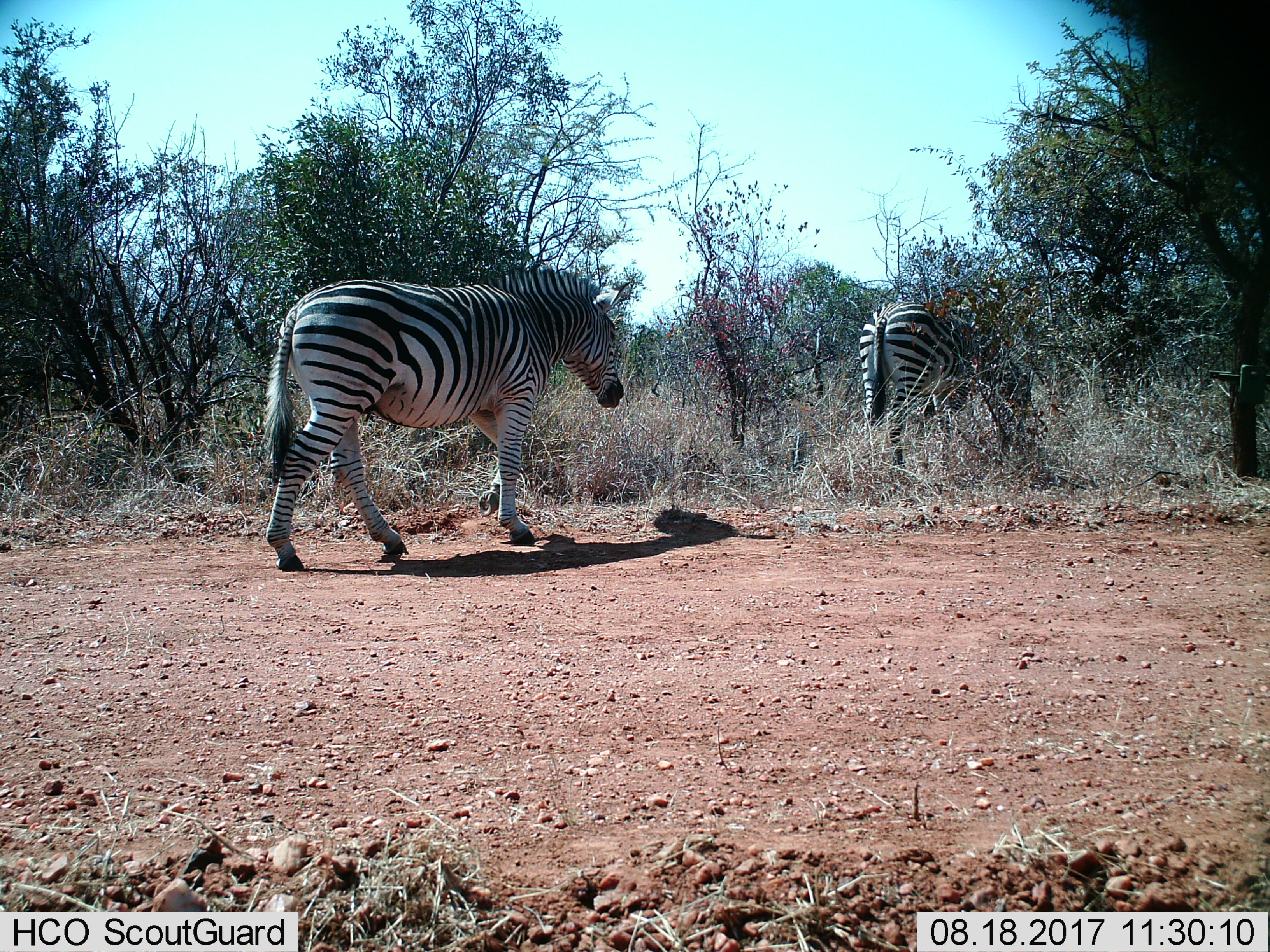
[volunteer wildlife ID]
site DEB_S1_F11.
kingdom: Animalia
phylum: Chordata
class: Mammalia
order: Perissodactyla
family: Equidae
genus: Equus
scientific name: Equus quagga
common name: plains zebra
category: zebraplains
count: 2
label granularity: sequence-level